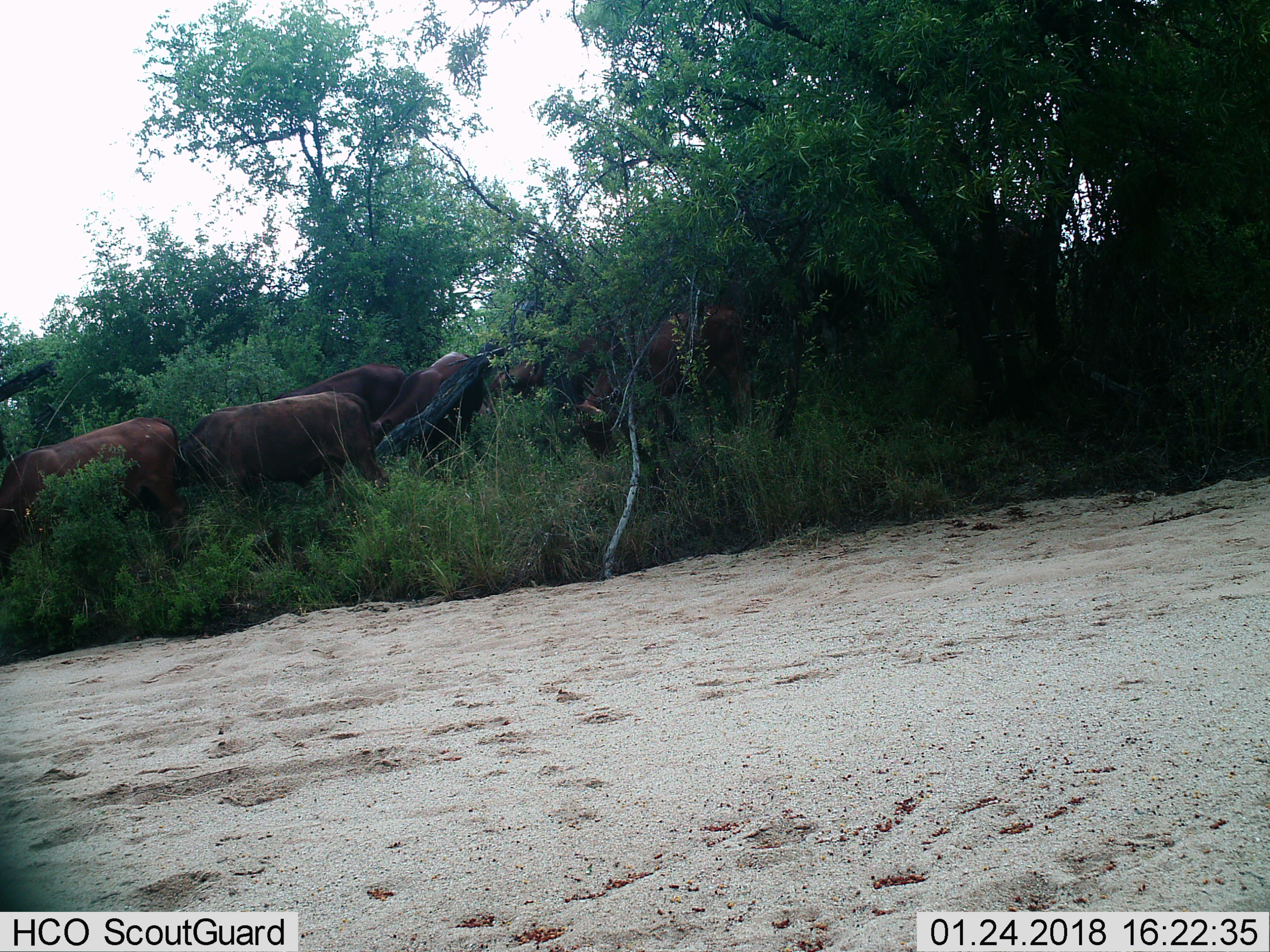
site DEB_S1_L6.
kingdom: Animalia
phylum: Chordata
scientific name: Vertebrata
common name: domestic animal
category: domesticanimal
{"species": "domesticanimal (domestic animal) (Vertebrata)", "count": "6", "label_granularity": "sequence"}